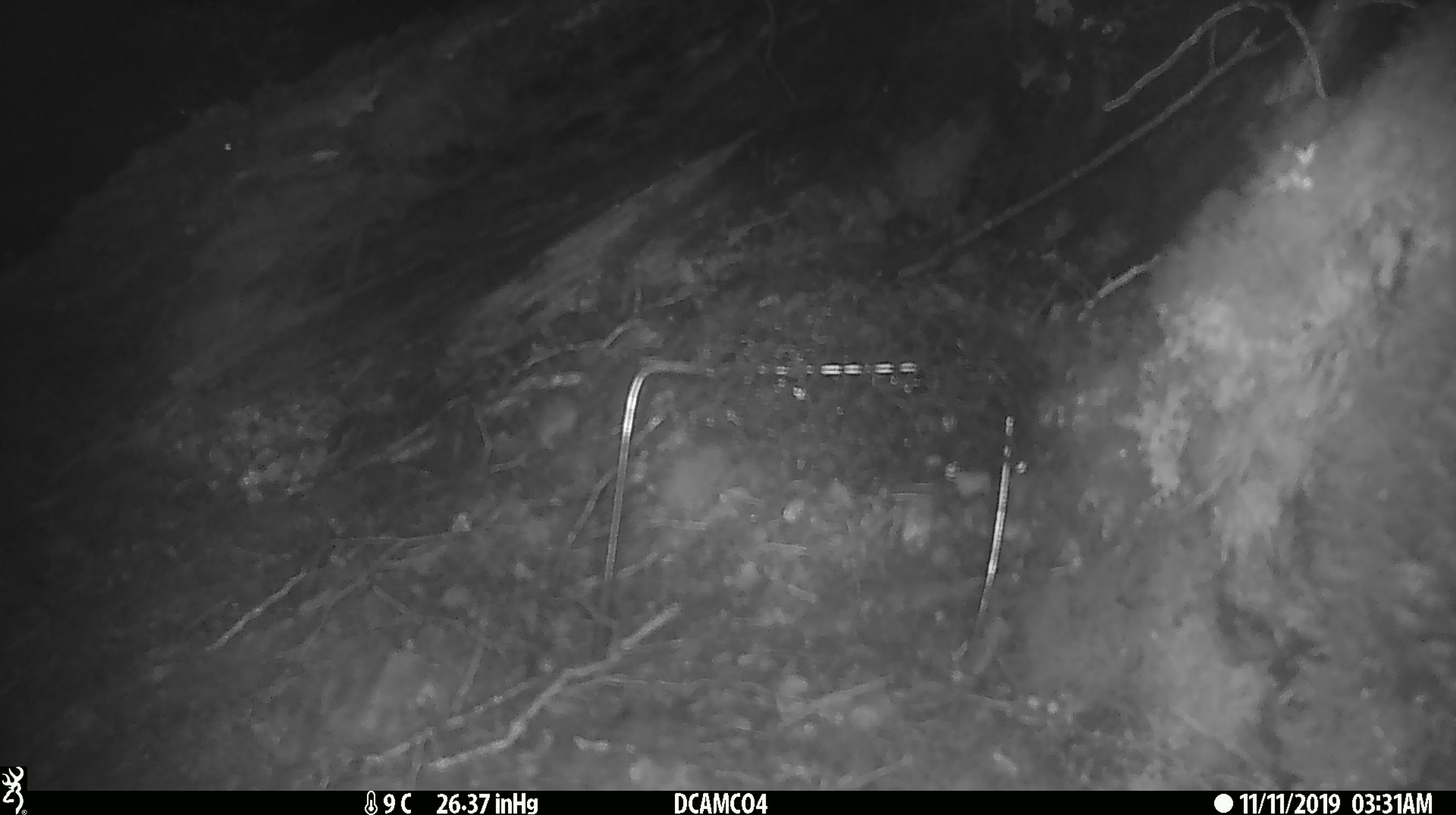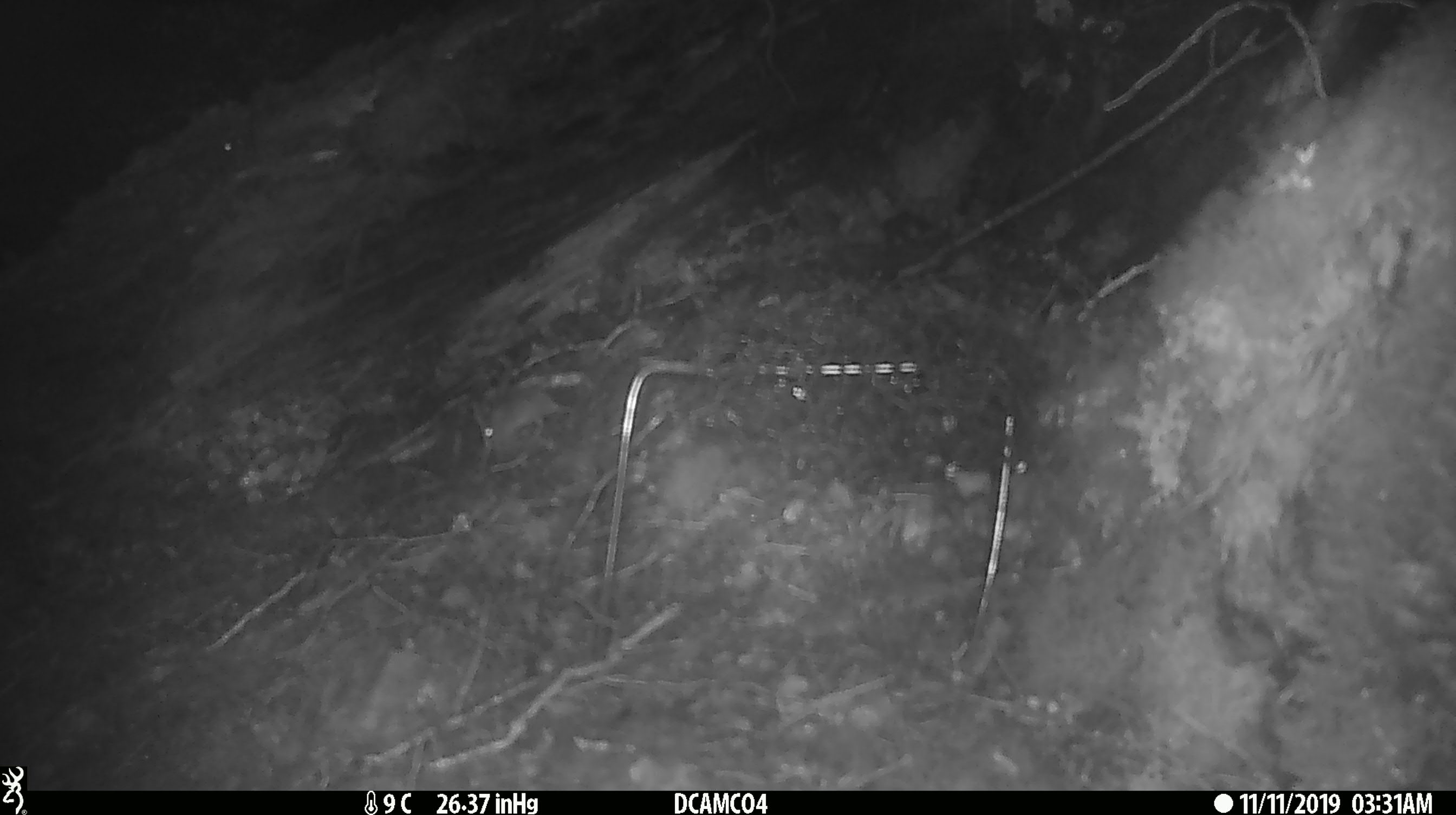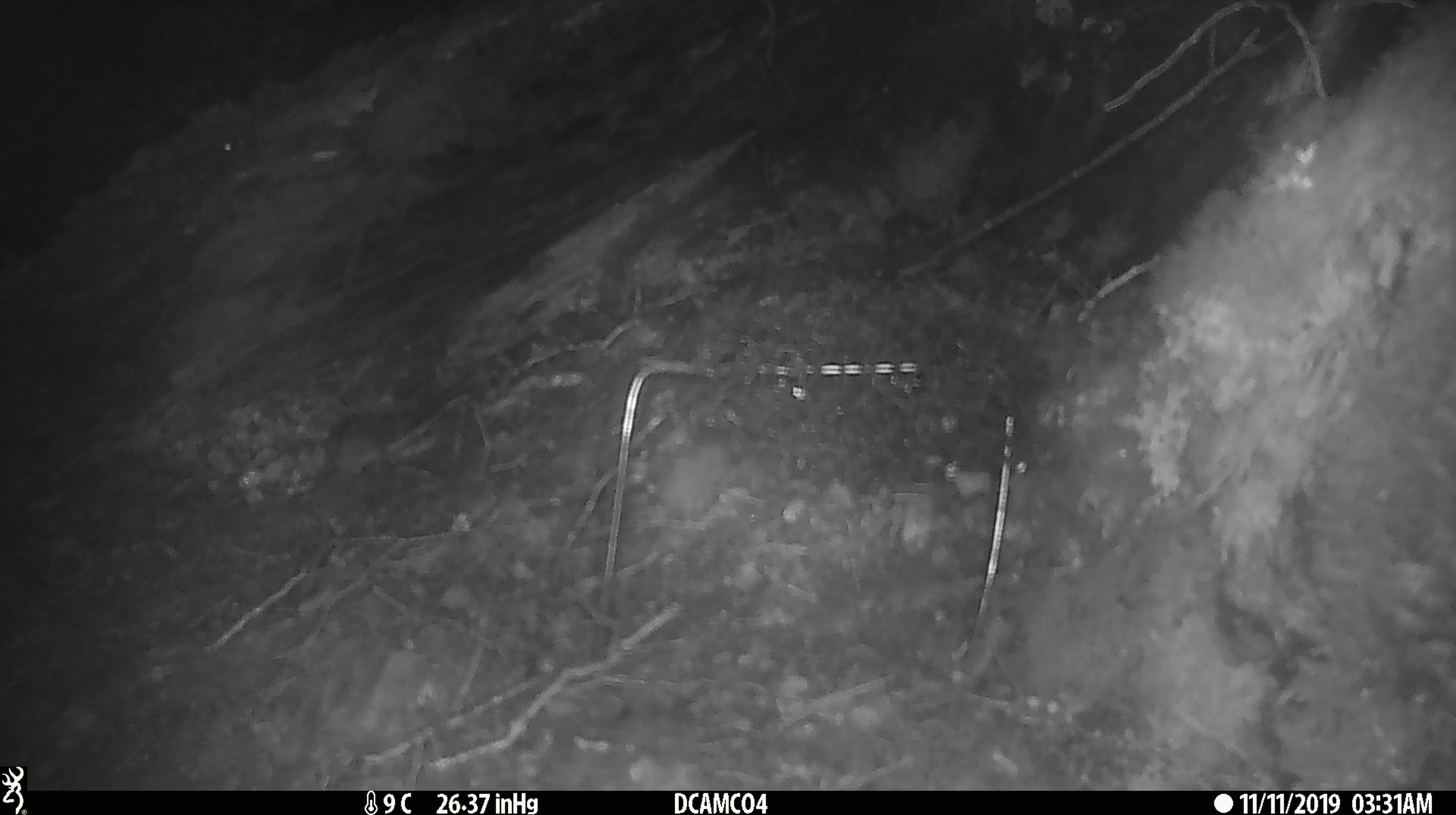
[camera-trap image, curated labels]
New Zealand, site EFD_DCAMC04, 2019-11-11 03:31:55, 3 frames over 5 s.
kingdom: Animalia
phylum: Chordata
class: Mammalia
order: Rodentia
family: Muridae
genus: Mus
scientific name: Mus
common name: mouse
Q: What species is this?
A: Mouse (Mus).